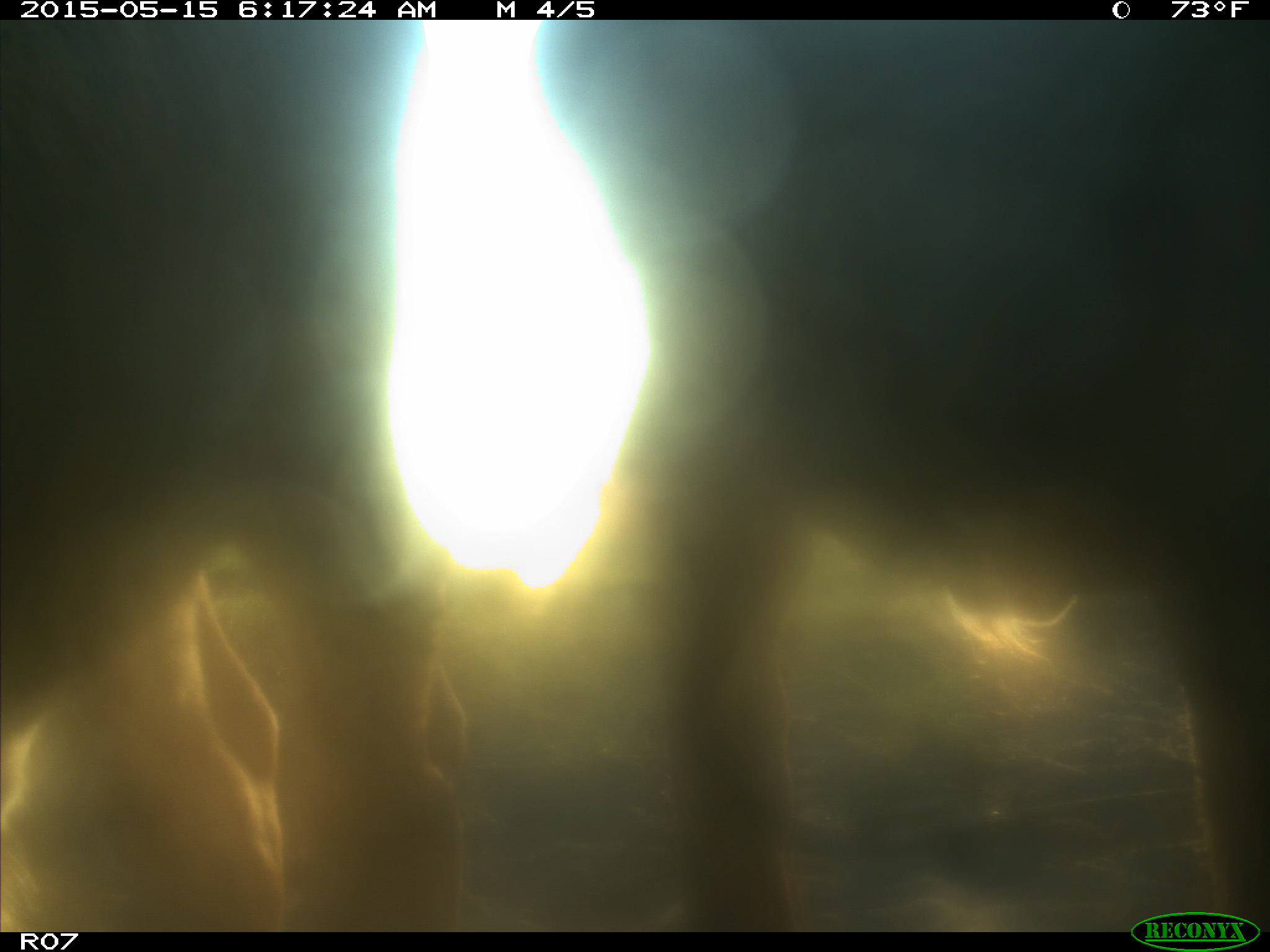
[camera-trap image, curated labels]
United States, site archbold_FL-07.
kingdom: Animalia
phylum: Chordata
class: Mammalia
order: Artiodactyla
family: Bovidae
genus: Bos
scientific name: Bos taurus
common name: domestic cow